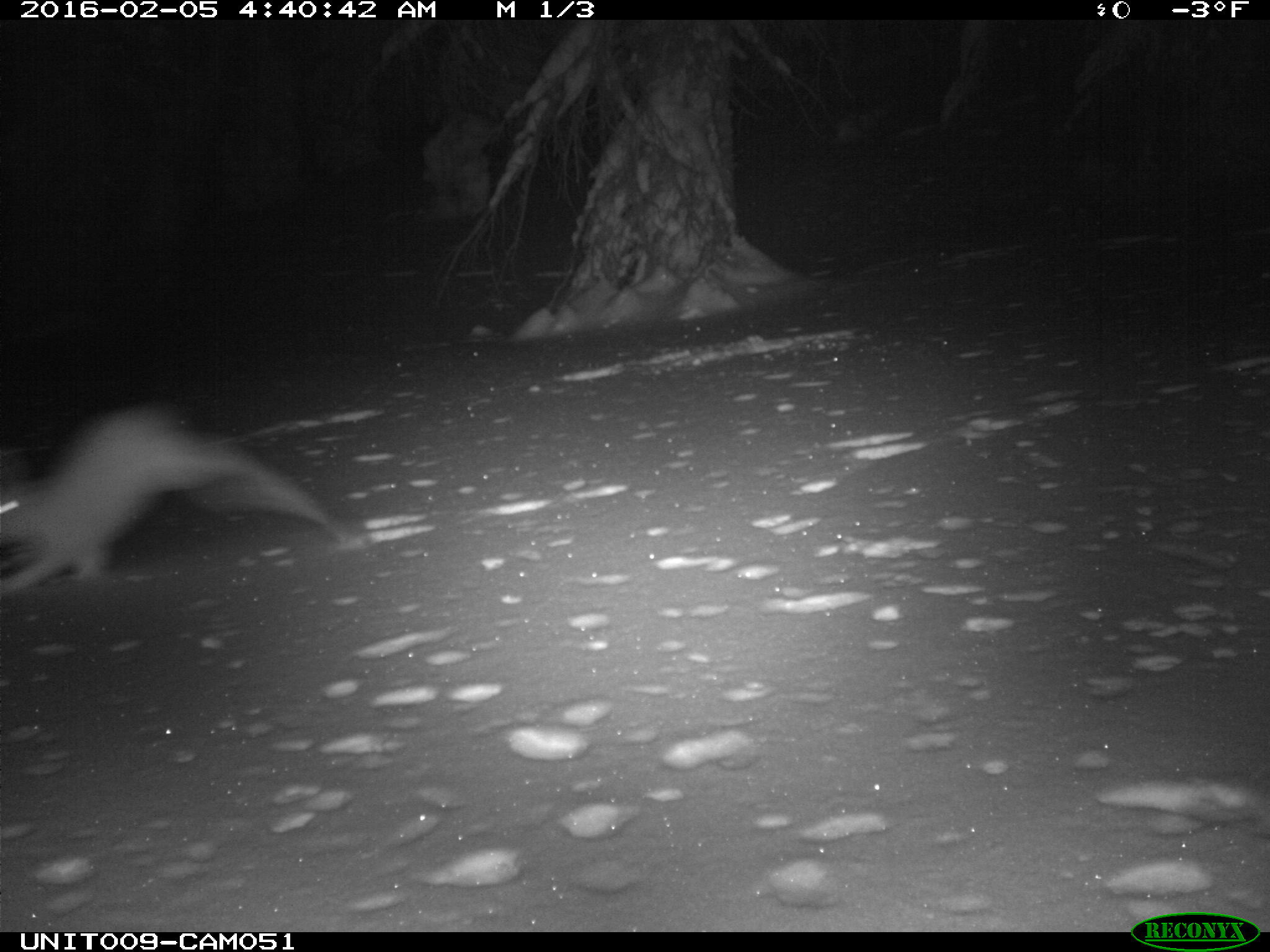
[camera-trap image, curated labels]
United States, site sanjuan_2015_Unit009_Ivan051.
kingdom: Animalia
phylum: Chordata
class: Mammalia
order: Lagomorpha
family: Leporidae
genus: Lepus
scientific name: Lepus americanus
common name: snowshoe hare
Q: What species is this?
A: Lepus americanus (snowshoe hare).